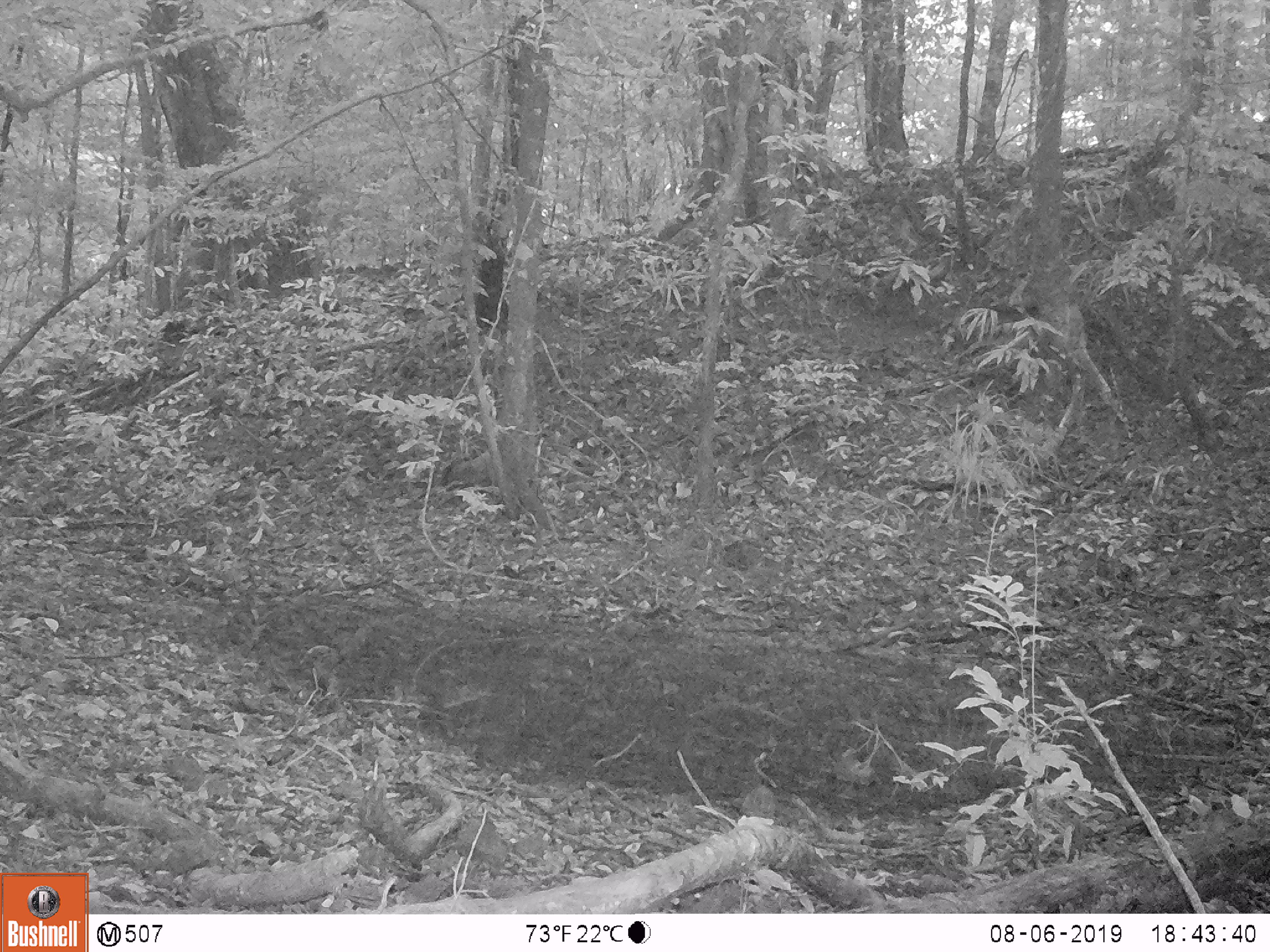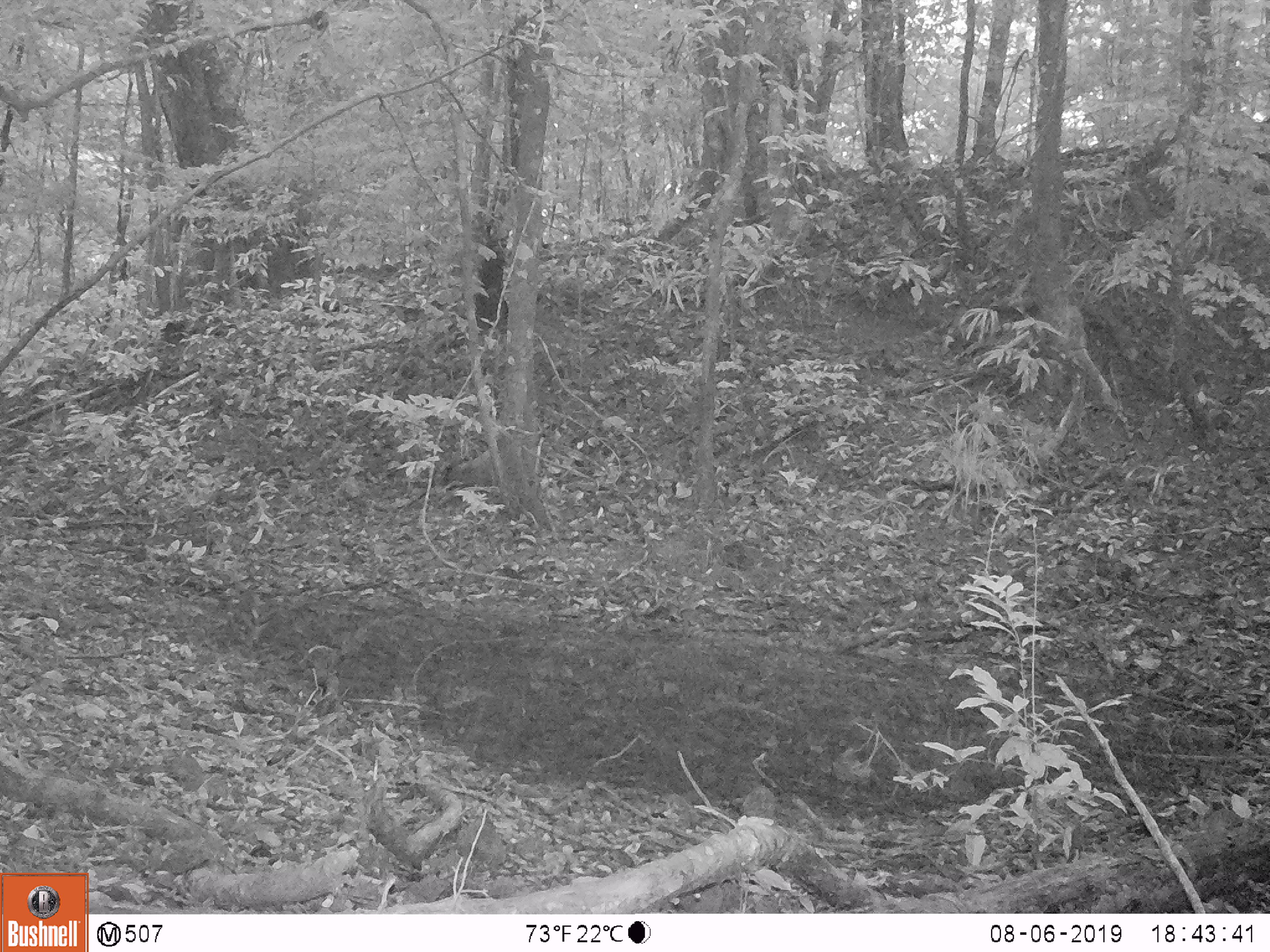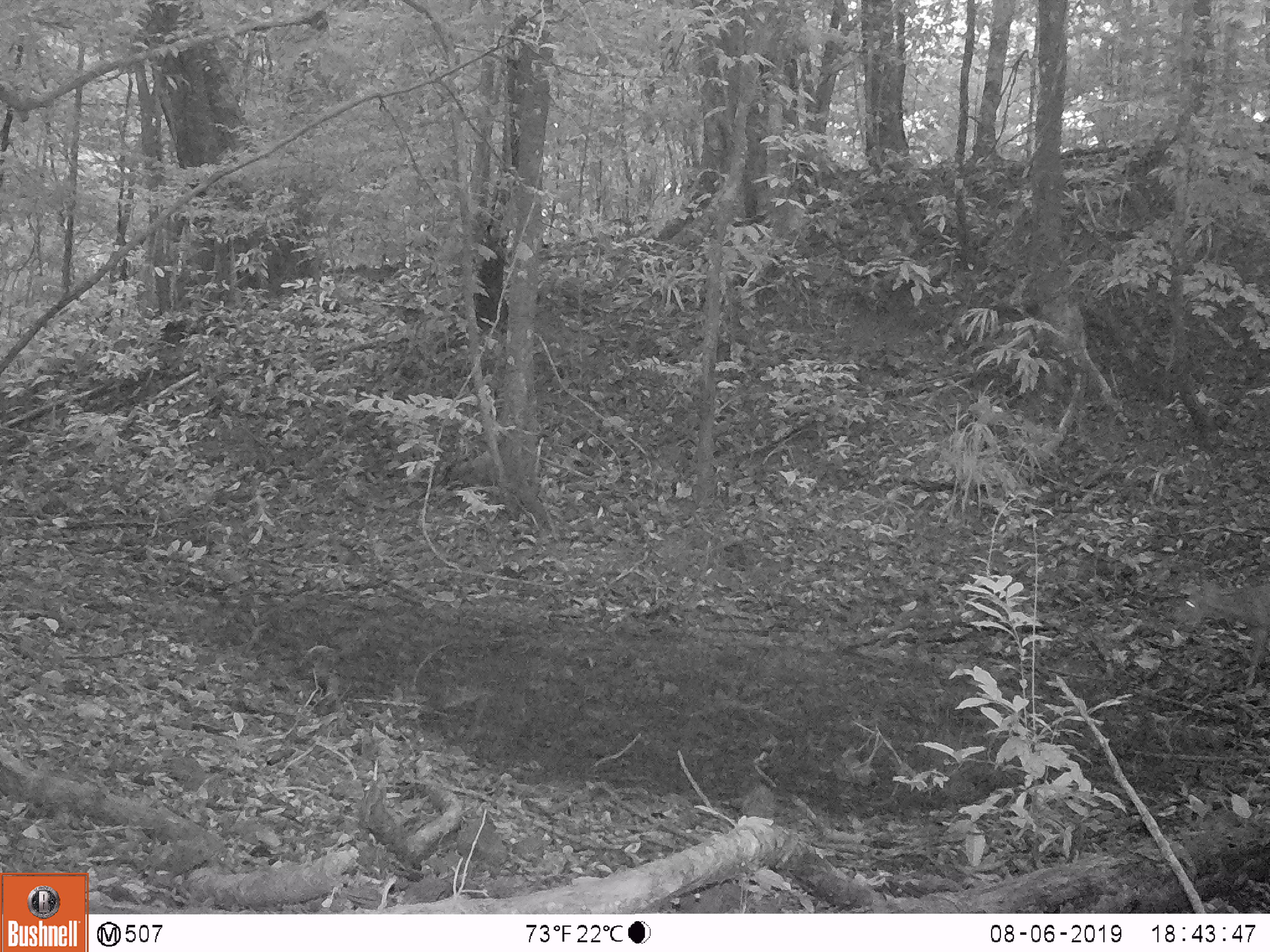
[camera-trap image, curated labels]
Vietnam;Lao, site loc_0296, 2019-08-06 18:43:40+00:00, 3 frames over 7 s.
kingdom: Animalia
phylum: Chordata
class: Mammalia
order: Artiodactyla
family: Cervidae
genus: Muntiacus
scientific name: Muntiacus vuquangensis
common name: large-antlered muntjac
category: large antlered muntjac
Large antlered muntjac (large-antlered muntjac) (Muntiacus vuquangensis). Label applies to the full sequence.